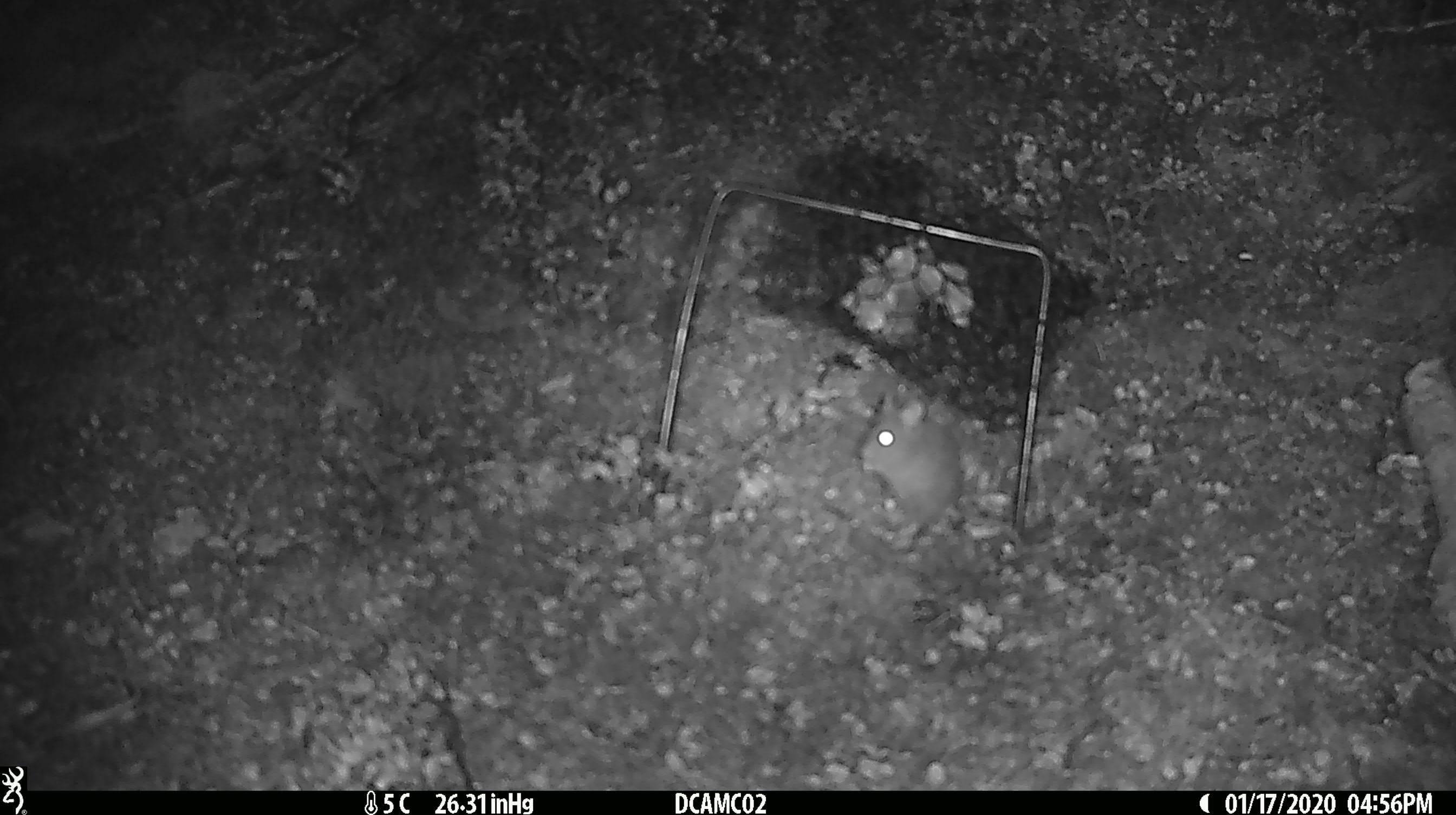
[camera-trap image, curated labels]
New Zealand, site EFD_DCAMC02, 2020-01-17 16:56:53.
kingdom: Animalia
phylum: Chordata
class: Mammalia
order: Rodentia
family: Muridae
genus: Mus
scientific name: Mus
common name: mouse